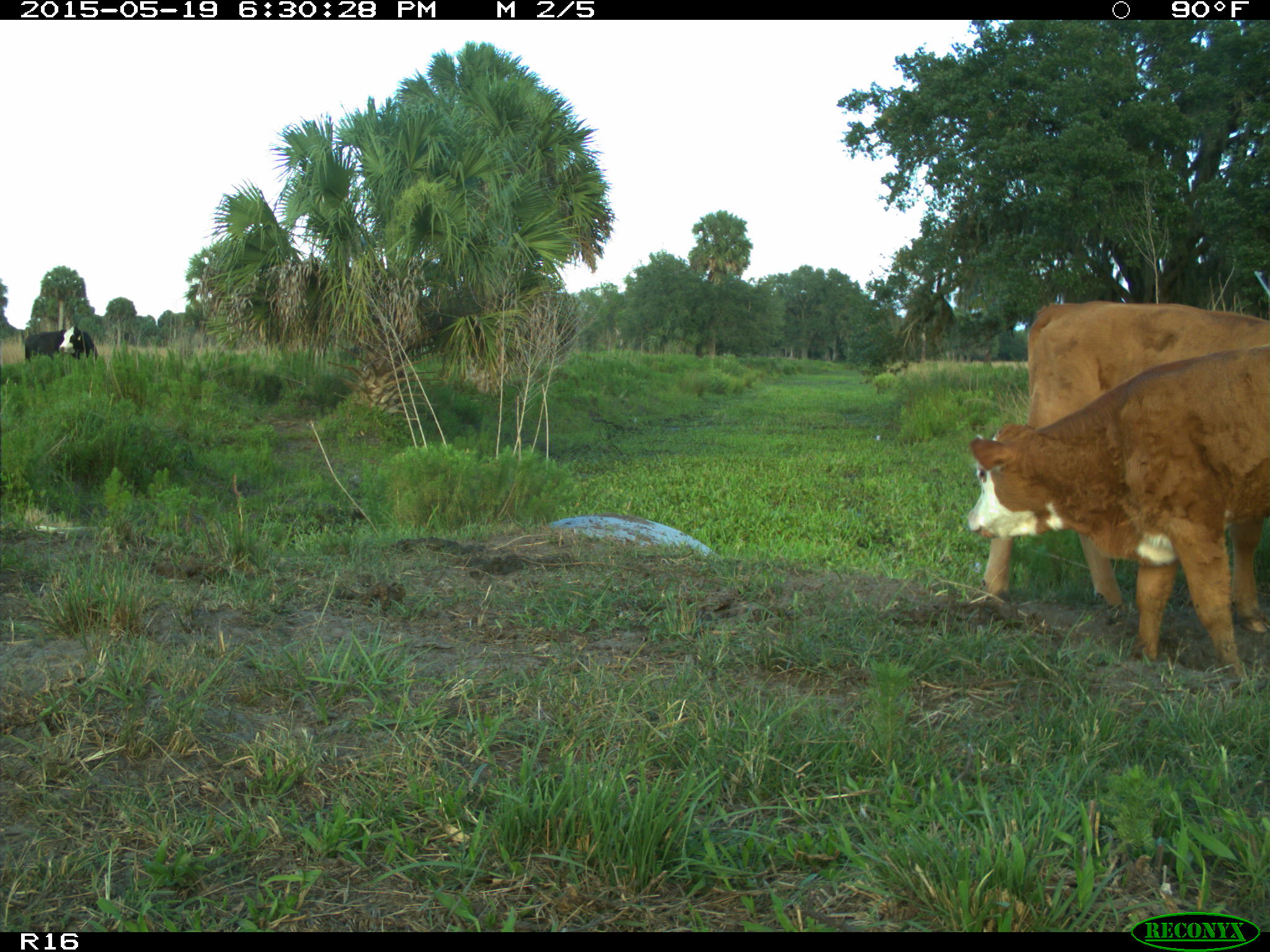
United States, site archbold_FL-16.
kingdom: Animalia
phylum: Chordata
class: Mammalia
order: Artiodactyla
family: Bovidae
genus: Bos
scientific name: Bos taurus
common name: domestic cow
Bos taurus (domestic cow).